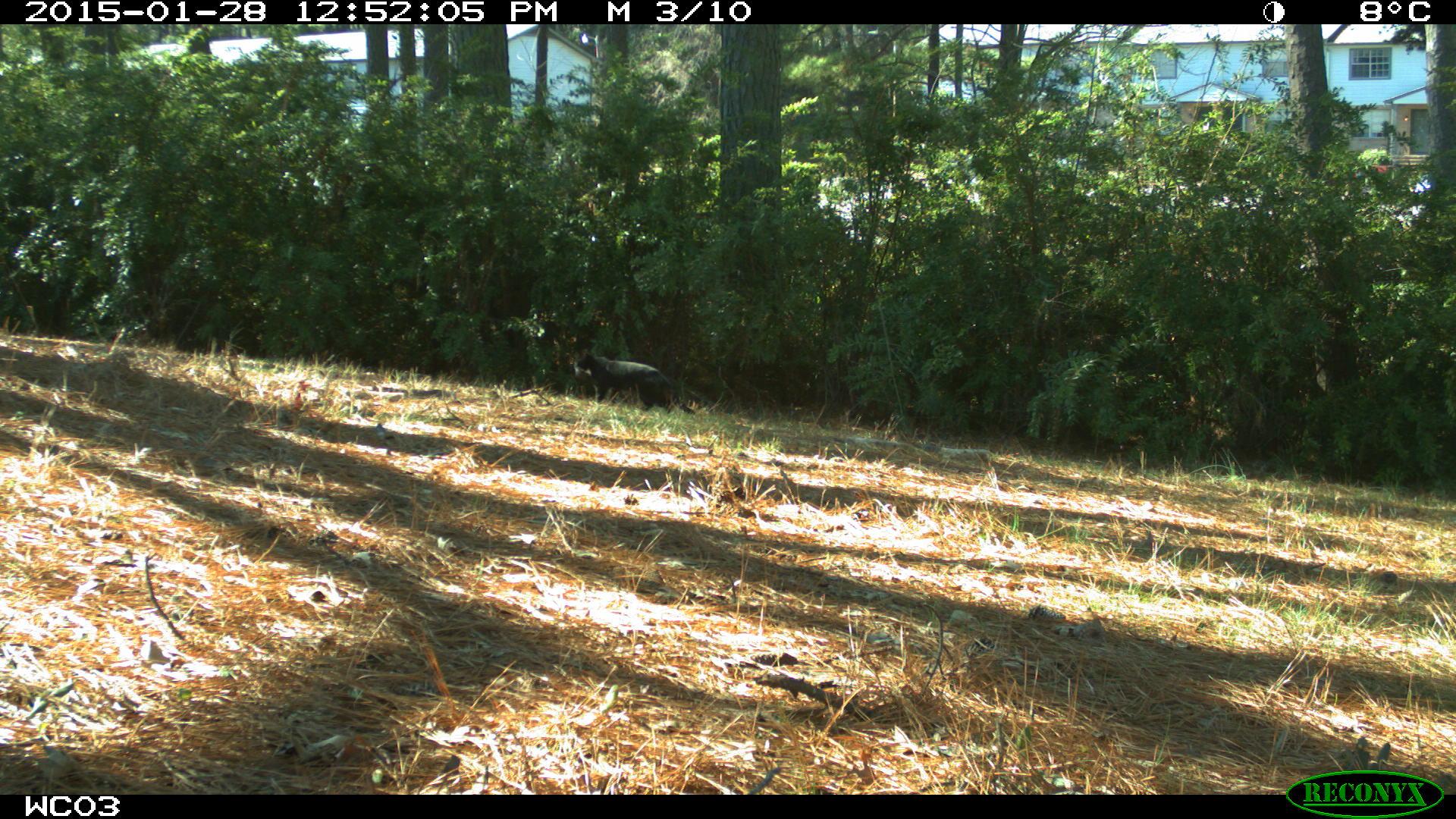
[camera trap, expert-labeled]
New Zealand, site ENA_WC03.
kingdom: Animalia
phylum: Chordata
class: Mammalia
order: Carnivora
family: Felidae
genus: Felis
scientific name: Felis catus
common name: domestic cat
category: cat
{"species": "cat (domestic cat) (Felis catus)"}